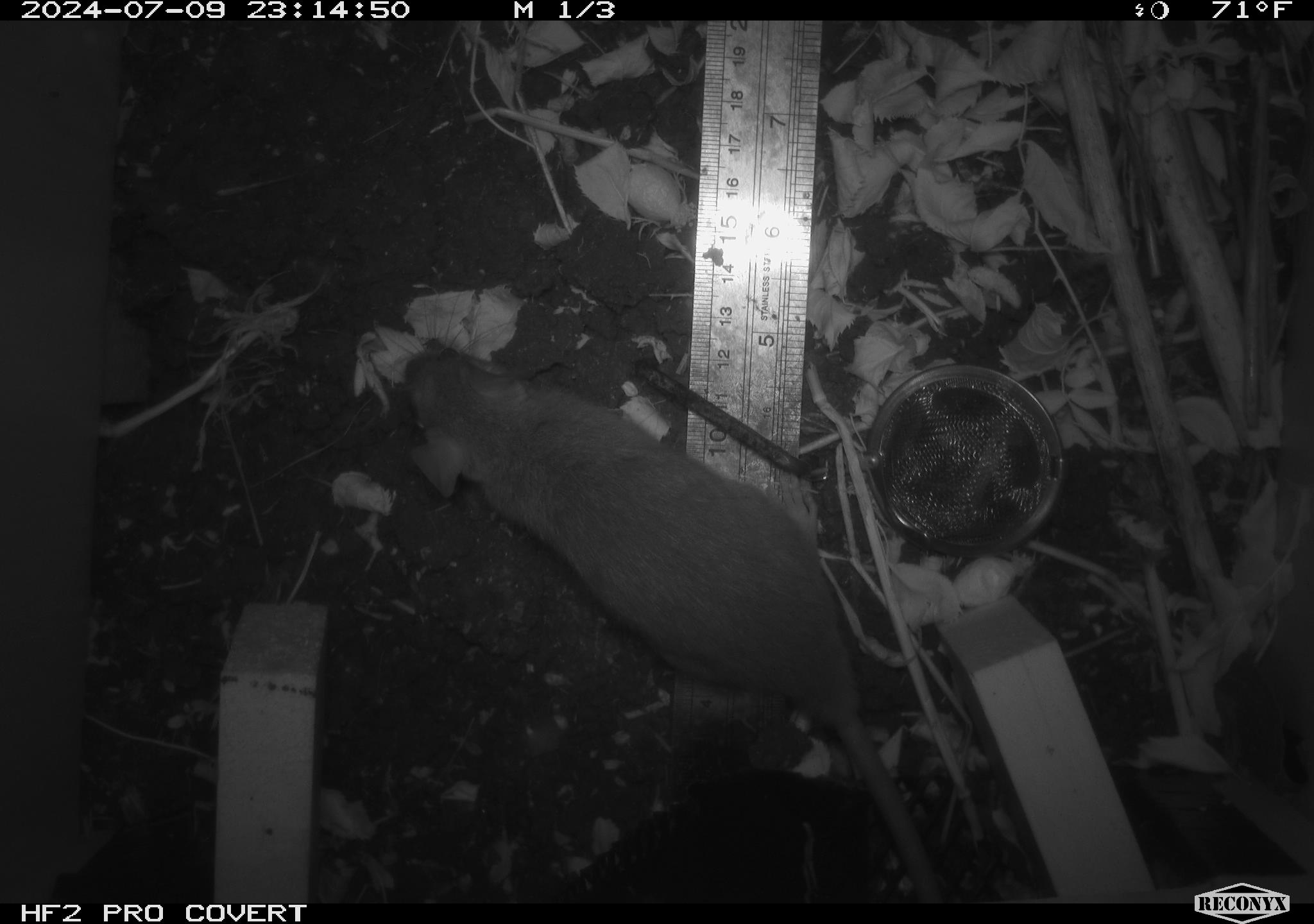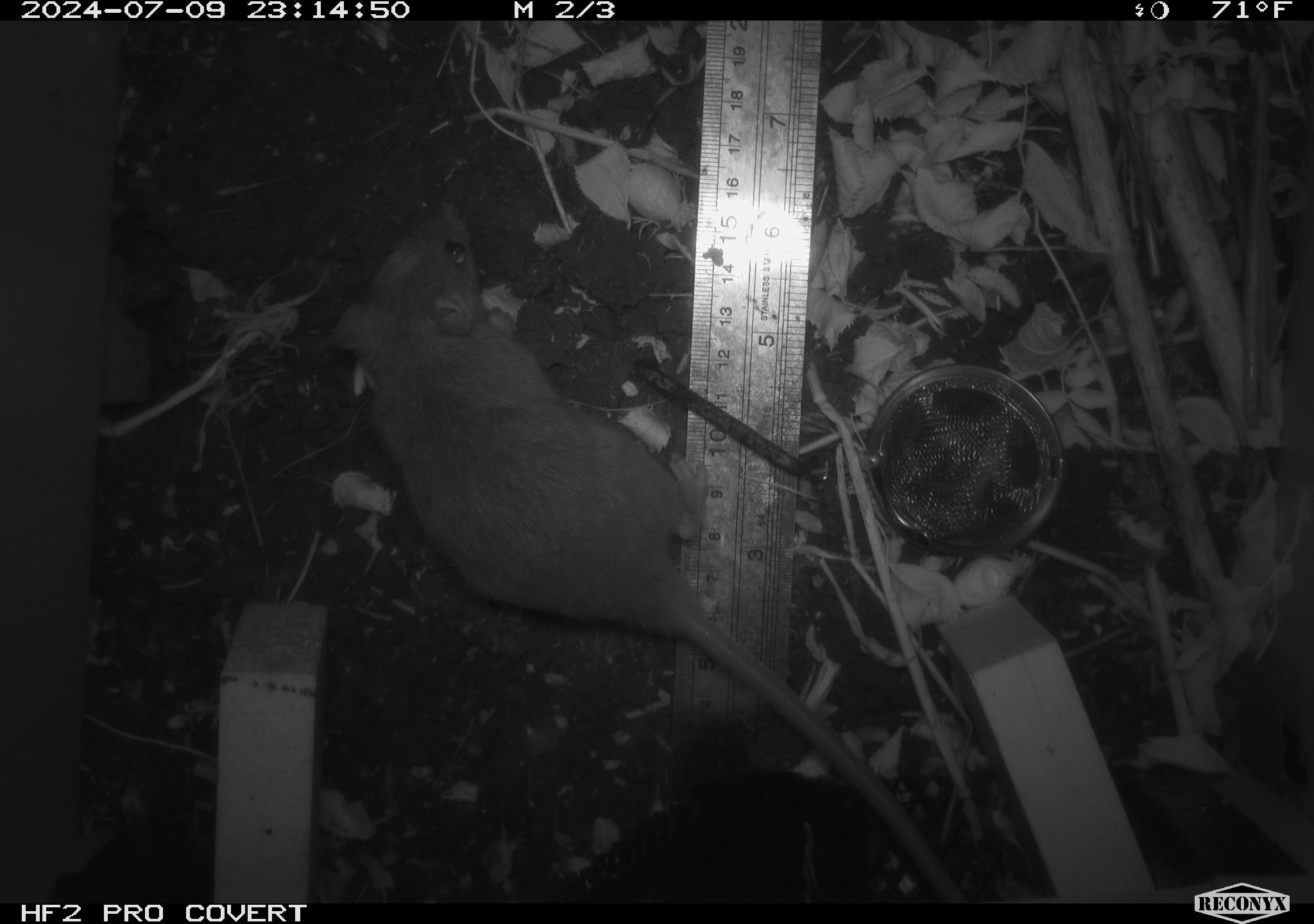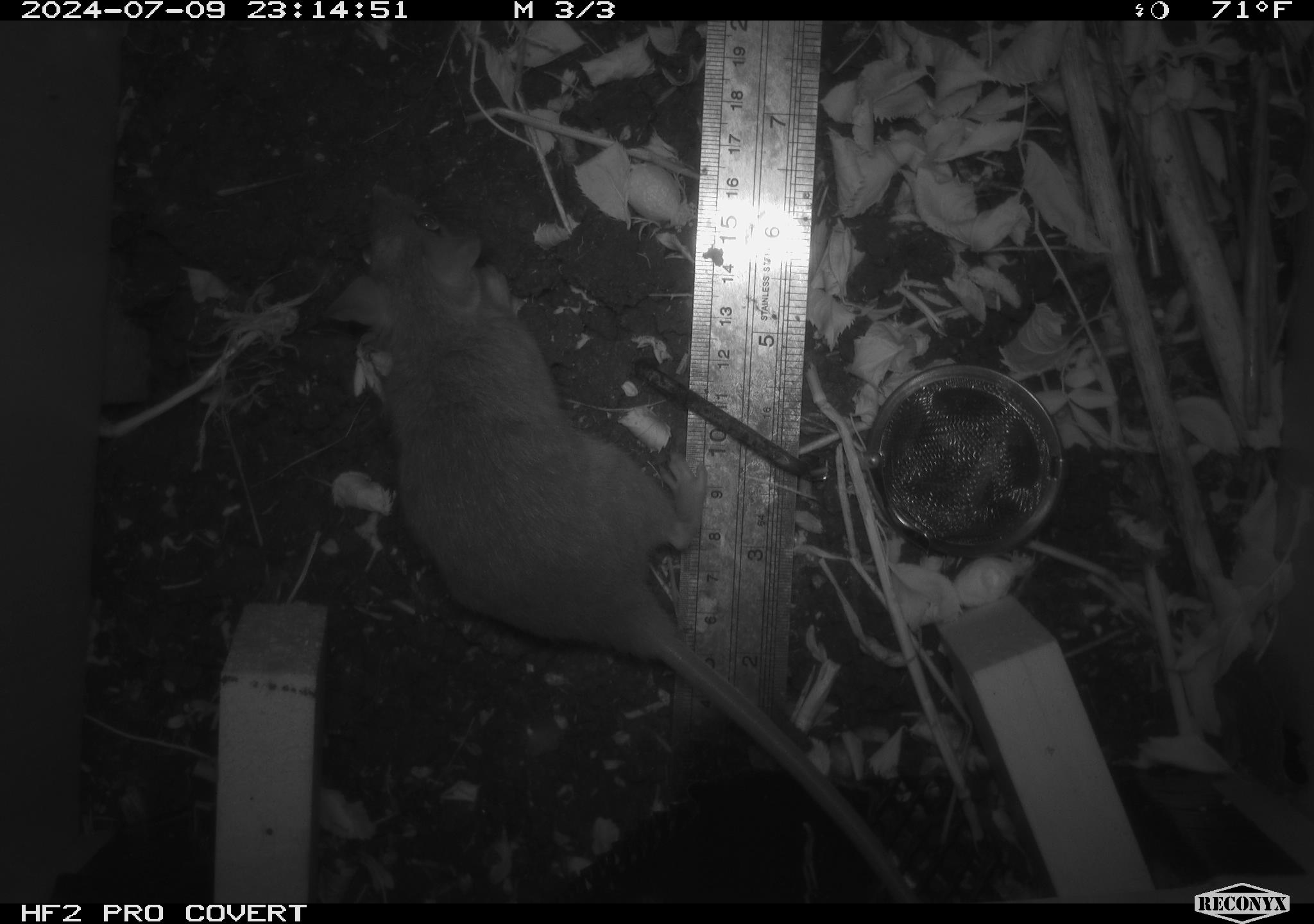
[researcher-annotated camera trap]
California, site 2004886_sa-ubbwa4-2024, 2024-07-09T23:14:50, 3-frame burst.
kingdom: Animalia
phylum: Chordata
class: Mammalia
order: Rodentia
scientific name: Rodentia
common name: woodrat or rat or mouse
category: woodrat or rat or mouse species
Woodrat or rat or mouse species (woodrat or rat or mouse) (Rodentia).